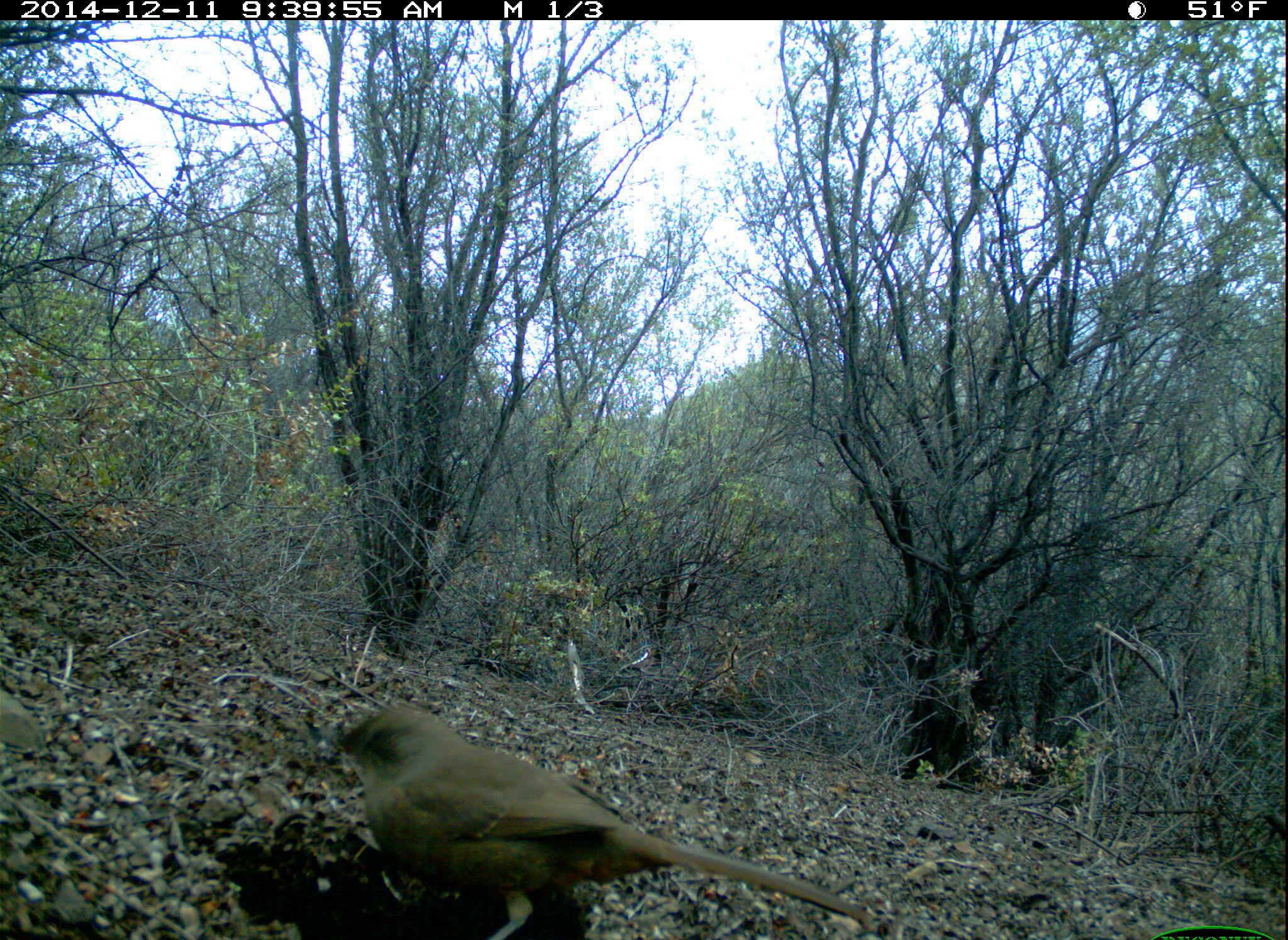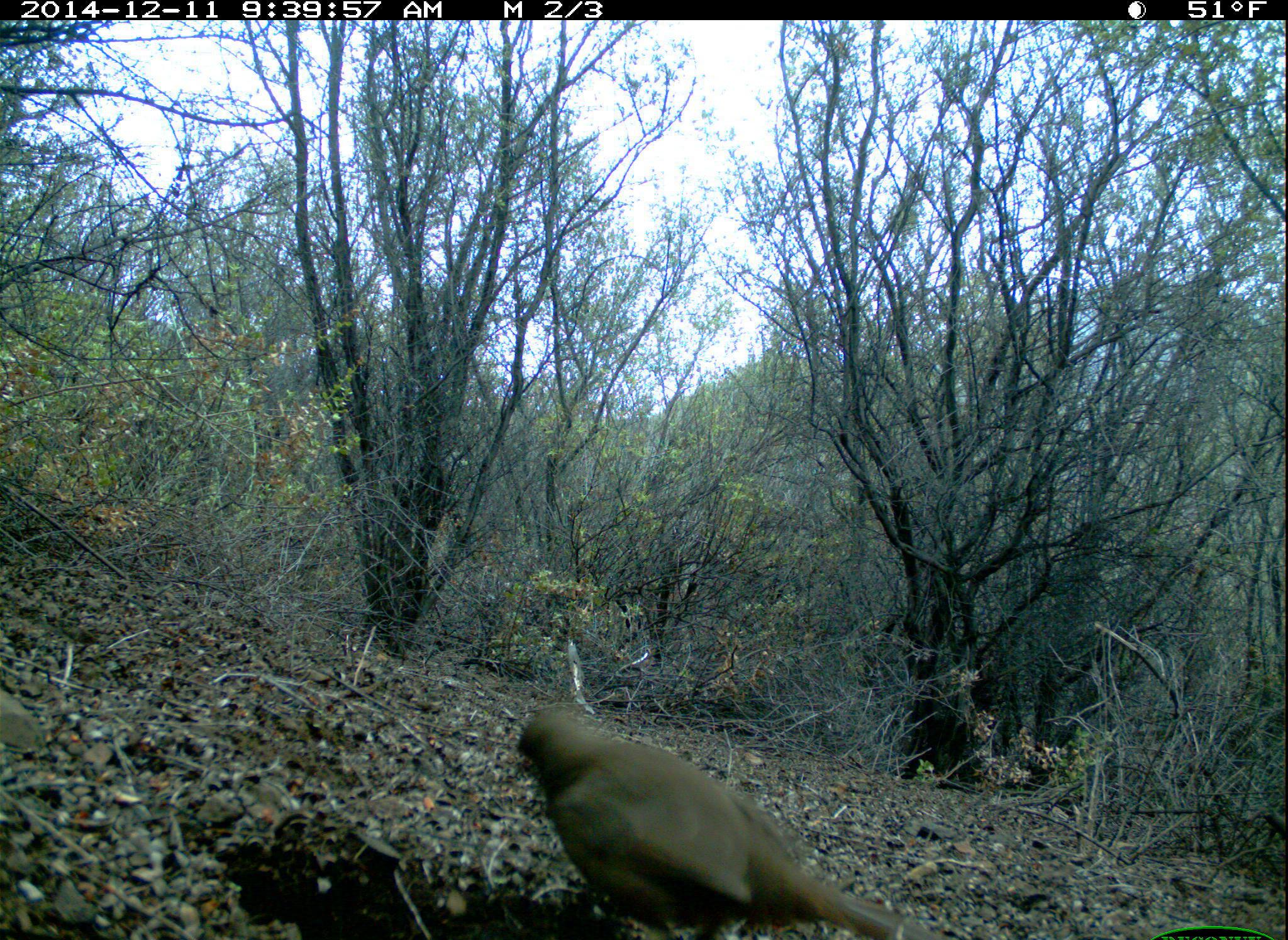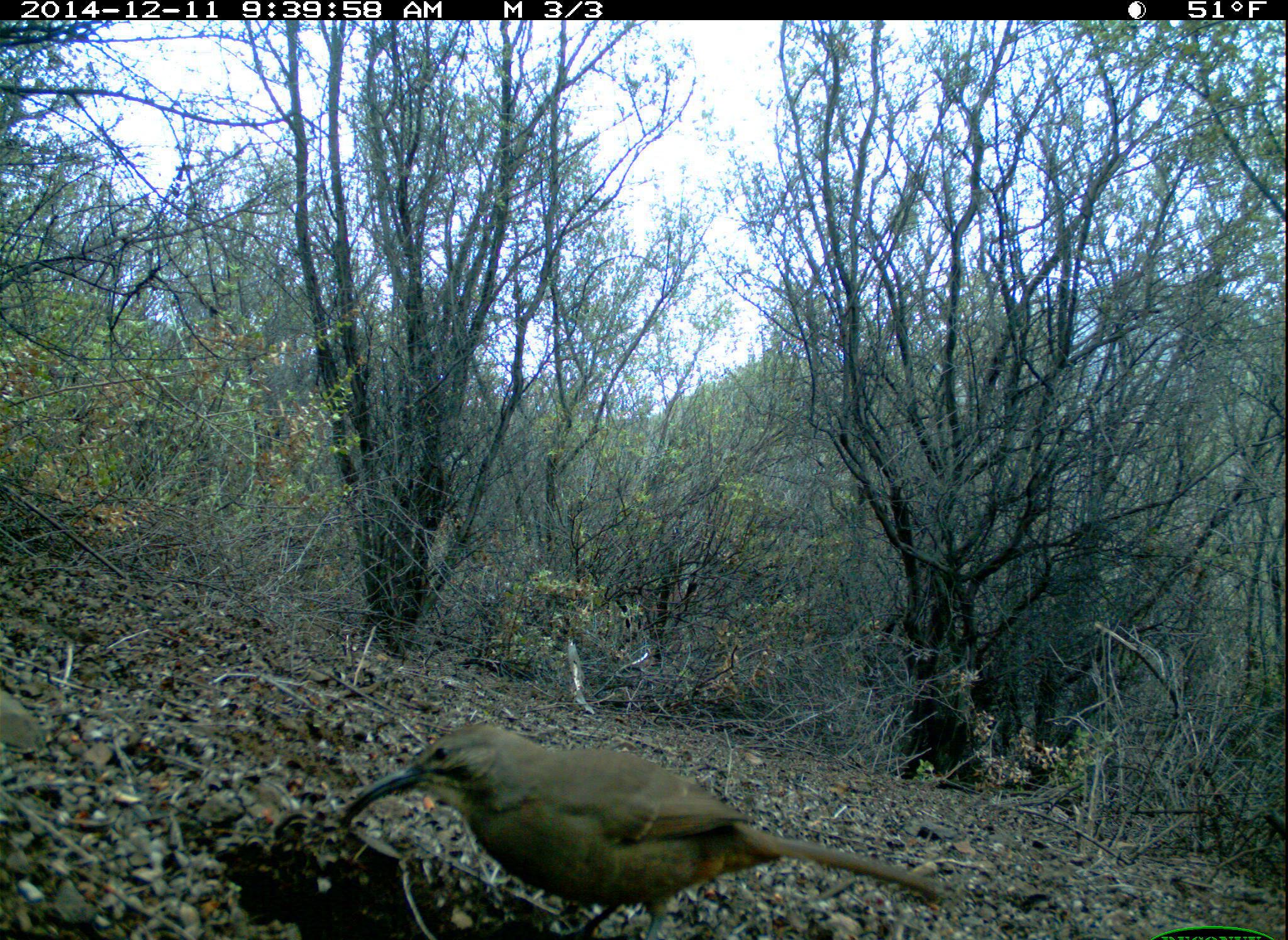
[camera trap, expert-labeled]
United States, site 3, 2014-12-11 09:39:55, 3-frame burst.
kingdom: Animalia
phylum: Chordata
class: Aves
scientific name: Aves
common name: bird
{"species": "bird (Aves)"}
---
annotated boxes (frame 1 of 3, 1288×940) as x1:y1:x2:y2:
bird: 322:705:875:938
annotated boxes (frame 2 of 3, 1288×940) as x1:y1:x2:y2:
bird: 513:710:962:940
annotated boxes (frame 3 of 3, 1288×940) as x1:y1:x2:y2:
bird: 340:721:948:938